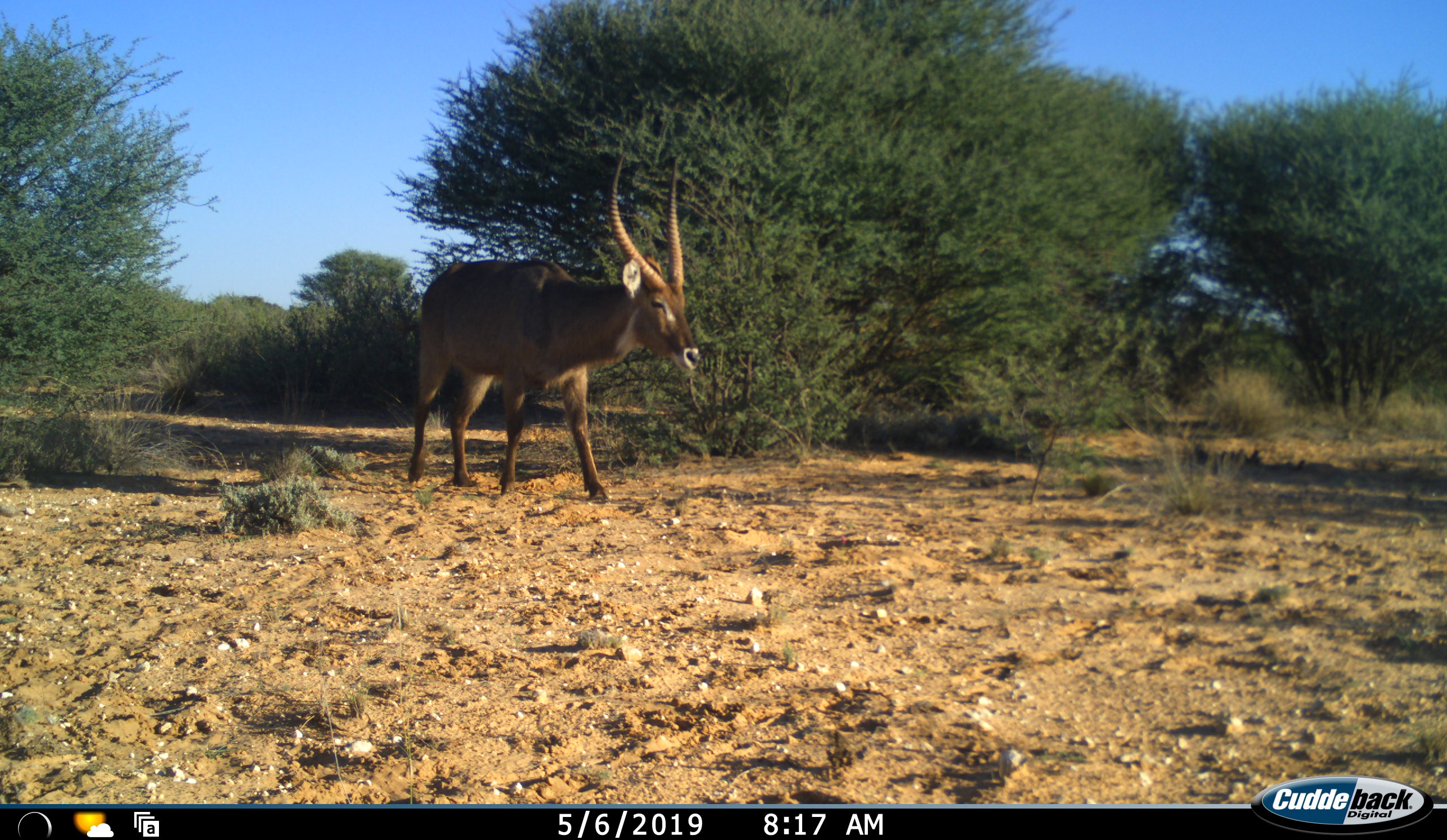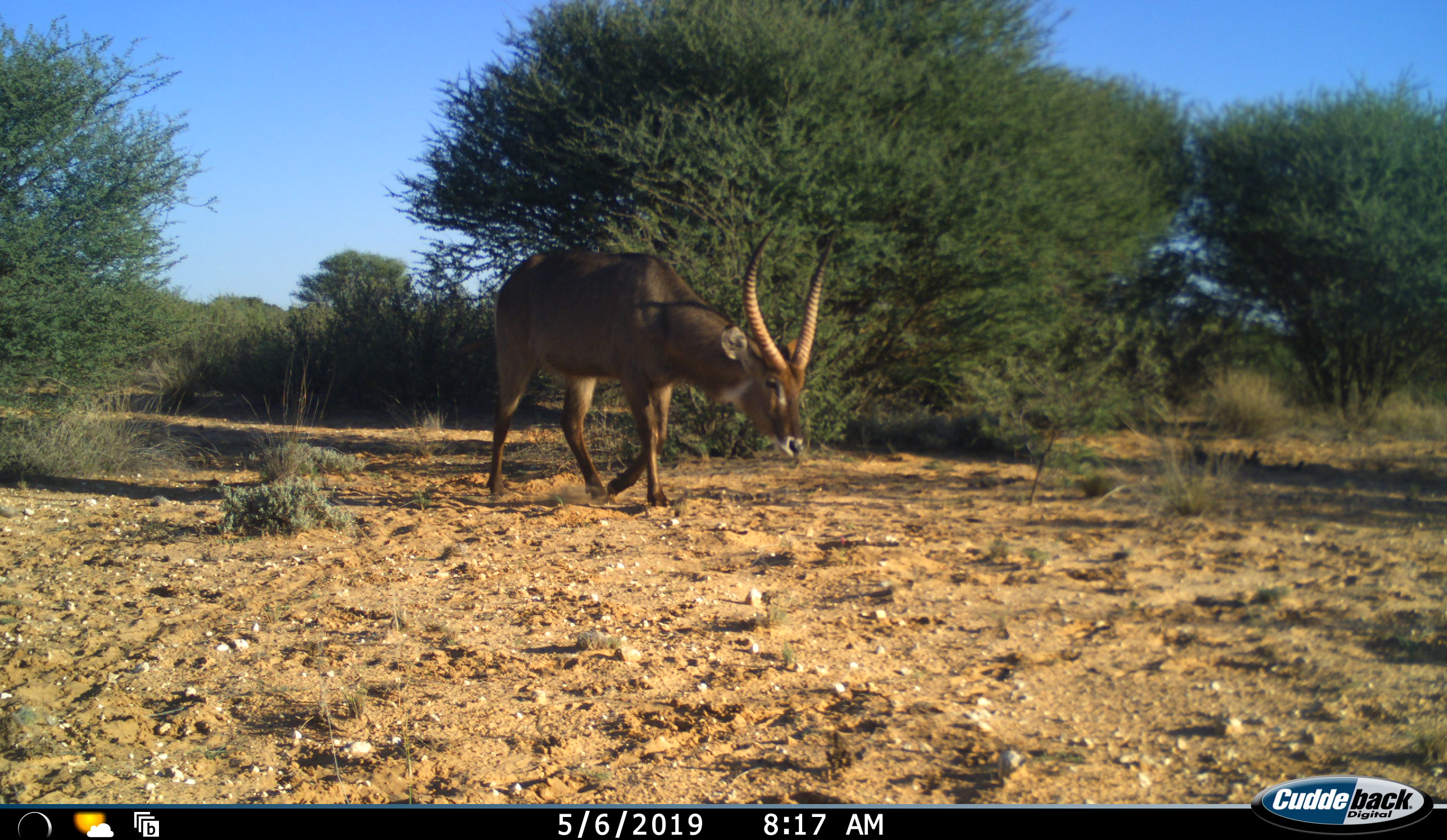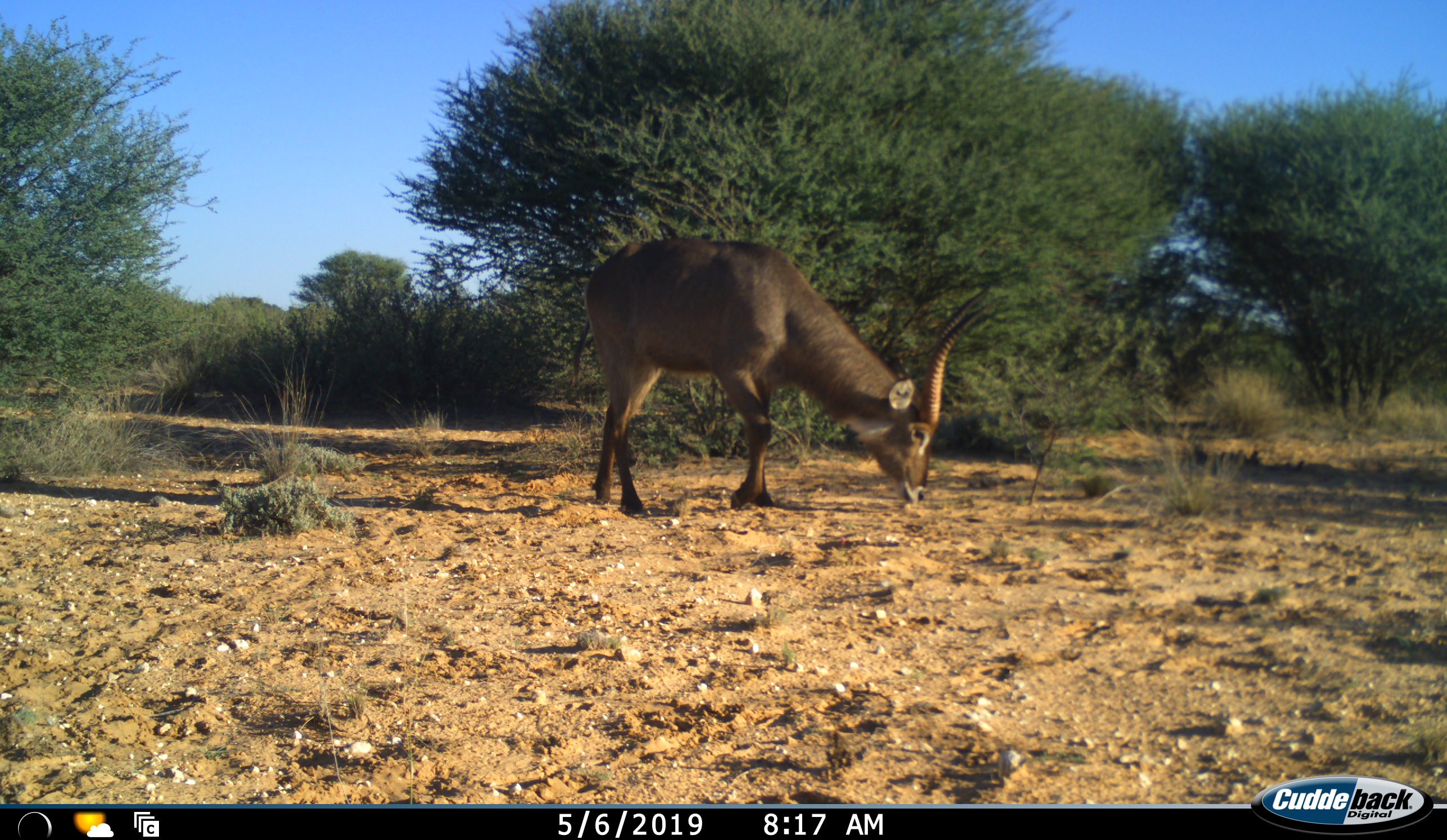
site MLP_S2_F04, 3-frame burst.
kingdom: Animalia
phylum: Chordata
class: Mammalia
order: Artiodactyla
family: Bovidae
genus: Kobus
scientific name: Kobus ellipsiprymnus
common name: waterbuck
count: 1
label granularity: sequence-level